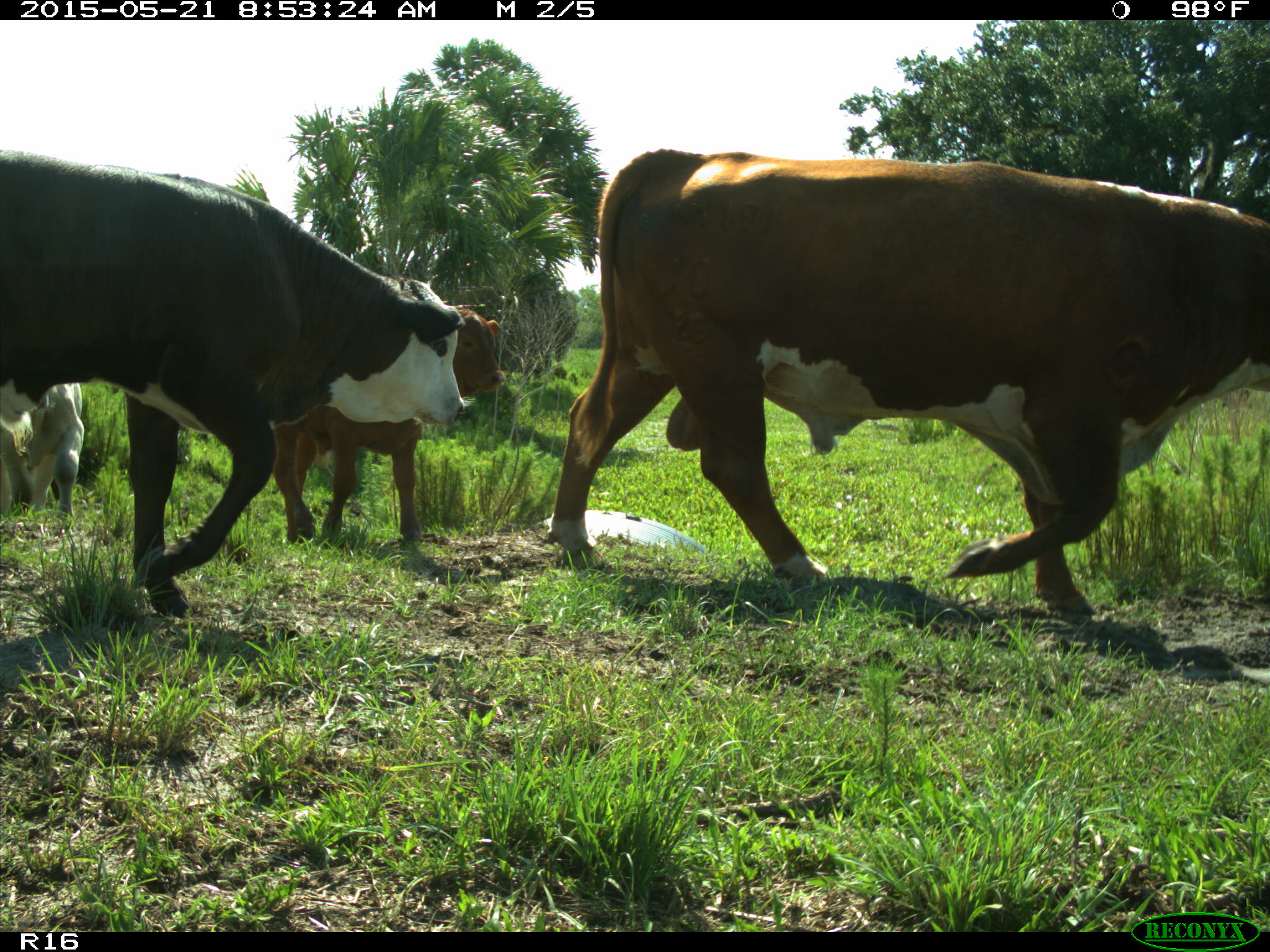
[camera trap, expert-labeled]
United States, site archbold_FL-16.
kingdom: Animalia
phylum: Chordata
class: Mammalia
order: Artiodactyla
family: Bovidae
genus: Bos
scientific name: Bos taurus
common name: domestic cow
Bos taurus (domestic cow).